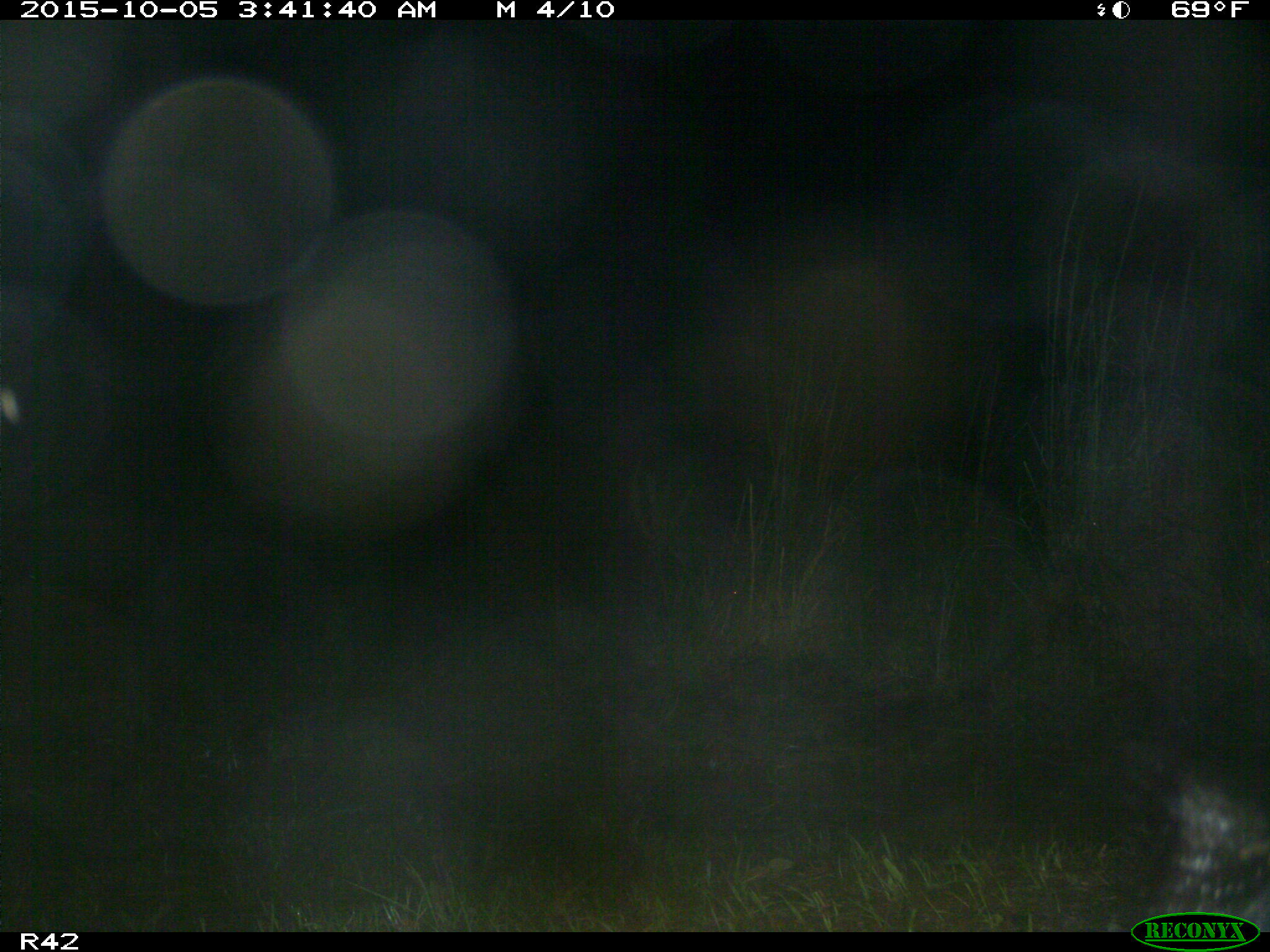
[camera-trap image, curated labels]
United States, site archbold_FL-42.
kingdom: Animalia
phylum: Chordata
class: Mammalia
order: Artiodactyla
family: Suidae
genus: Sus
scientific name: Sus scrofa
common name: wild boar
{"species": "Sus scrofa (wild boar)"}